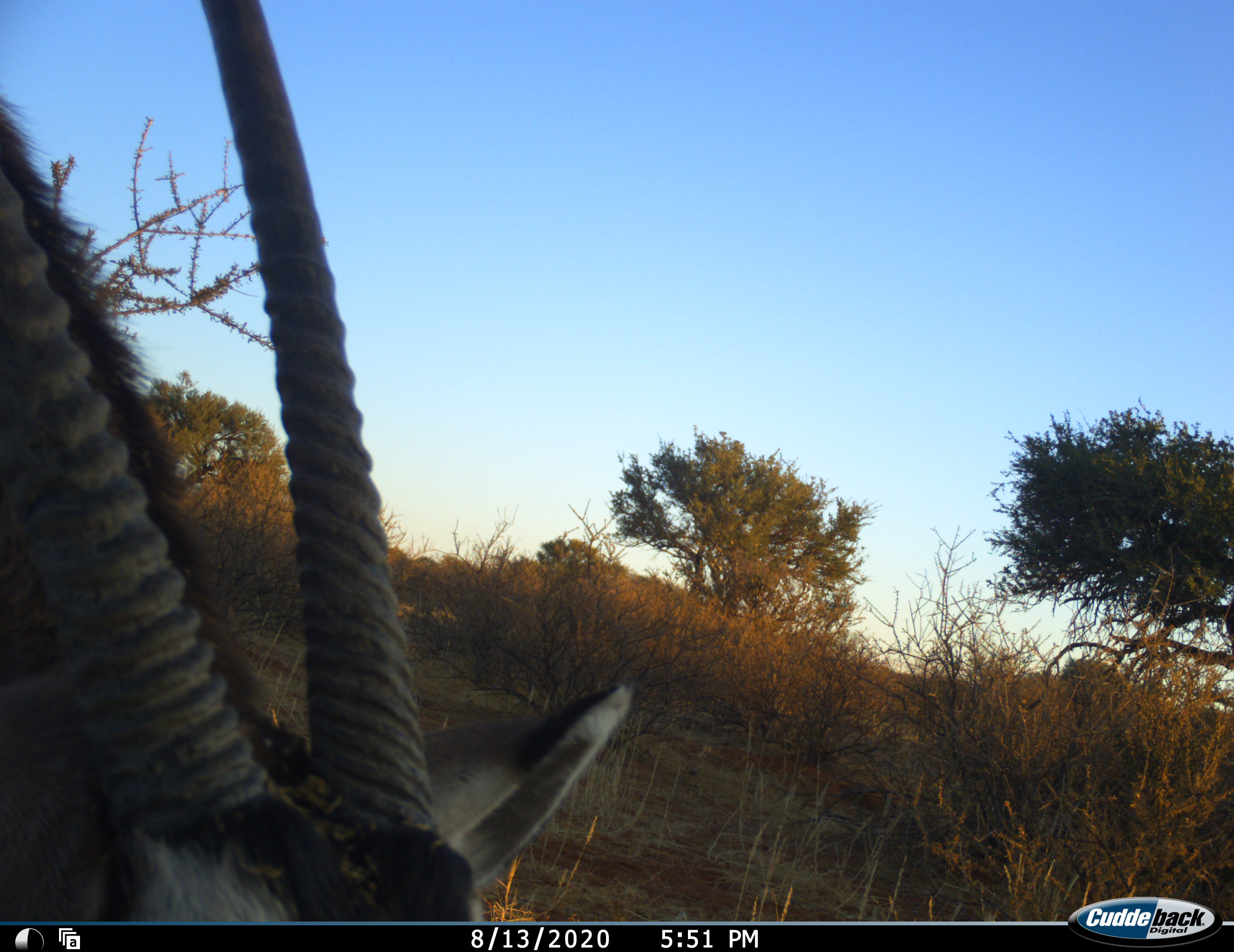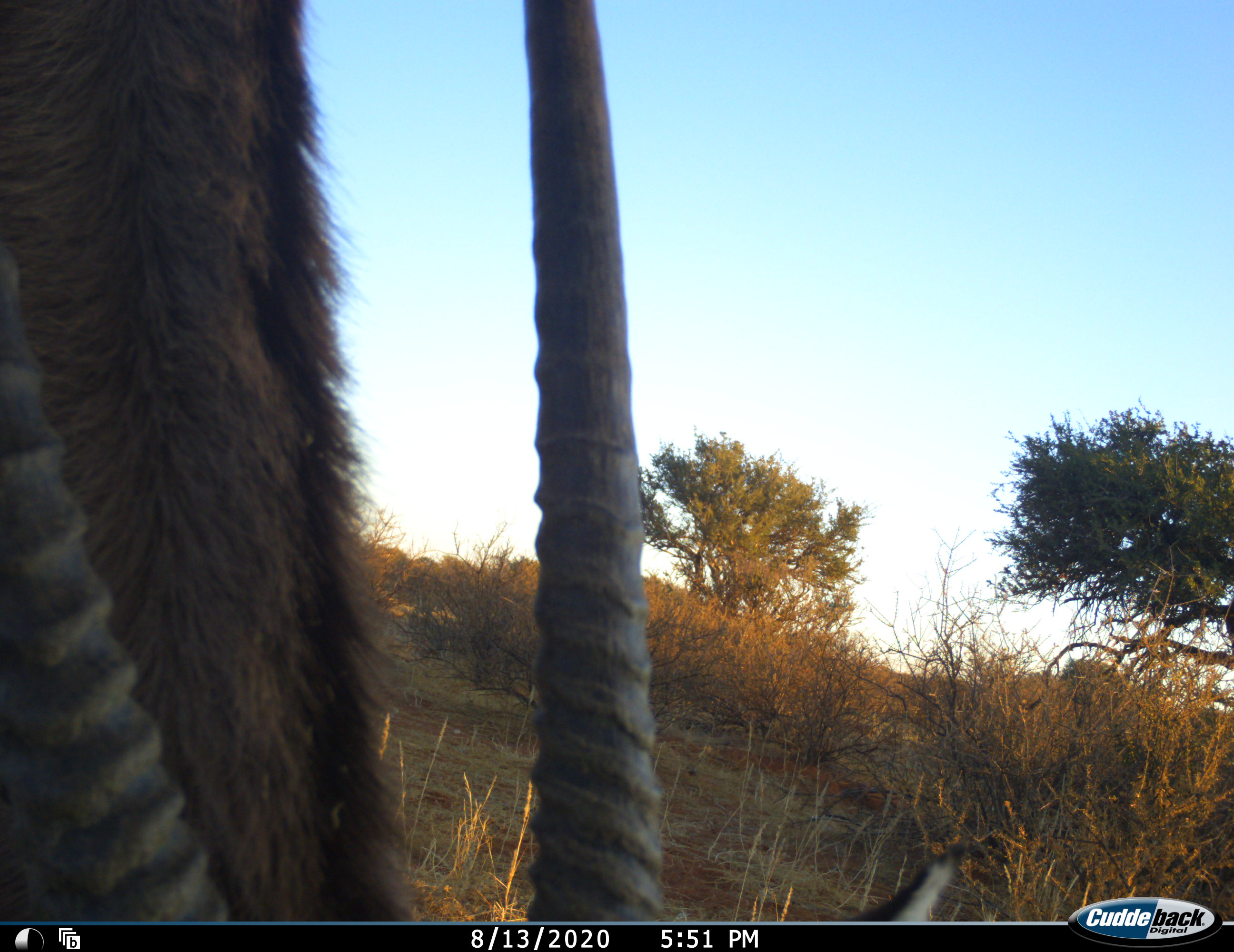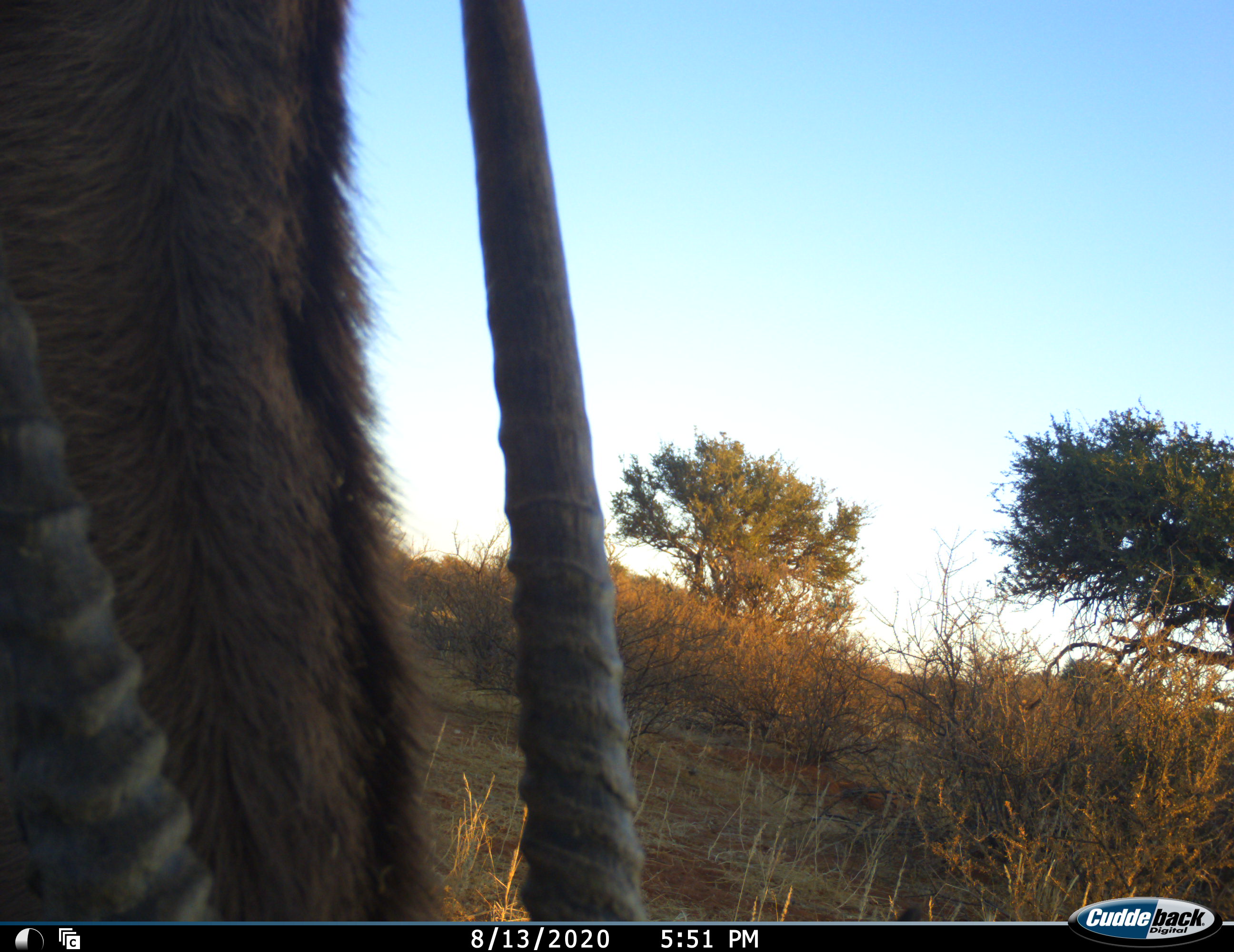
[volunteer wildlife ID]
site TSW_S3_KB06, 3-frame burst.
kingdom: Animalia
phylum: Chordata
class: Mammalia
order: Artiodactyla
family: Bovidae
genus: Oryx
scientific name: Oryx gazella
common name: gemsbok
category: oryx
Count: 1.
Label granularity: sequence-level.